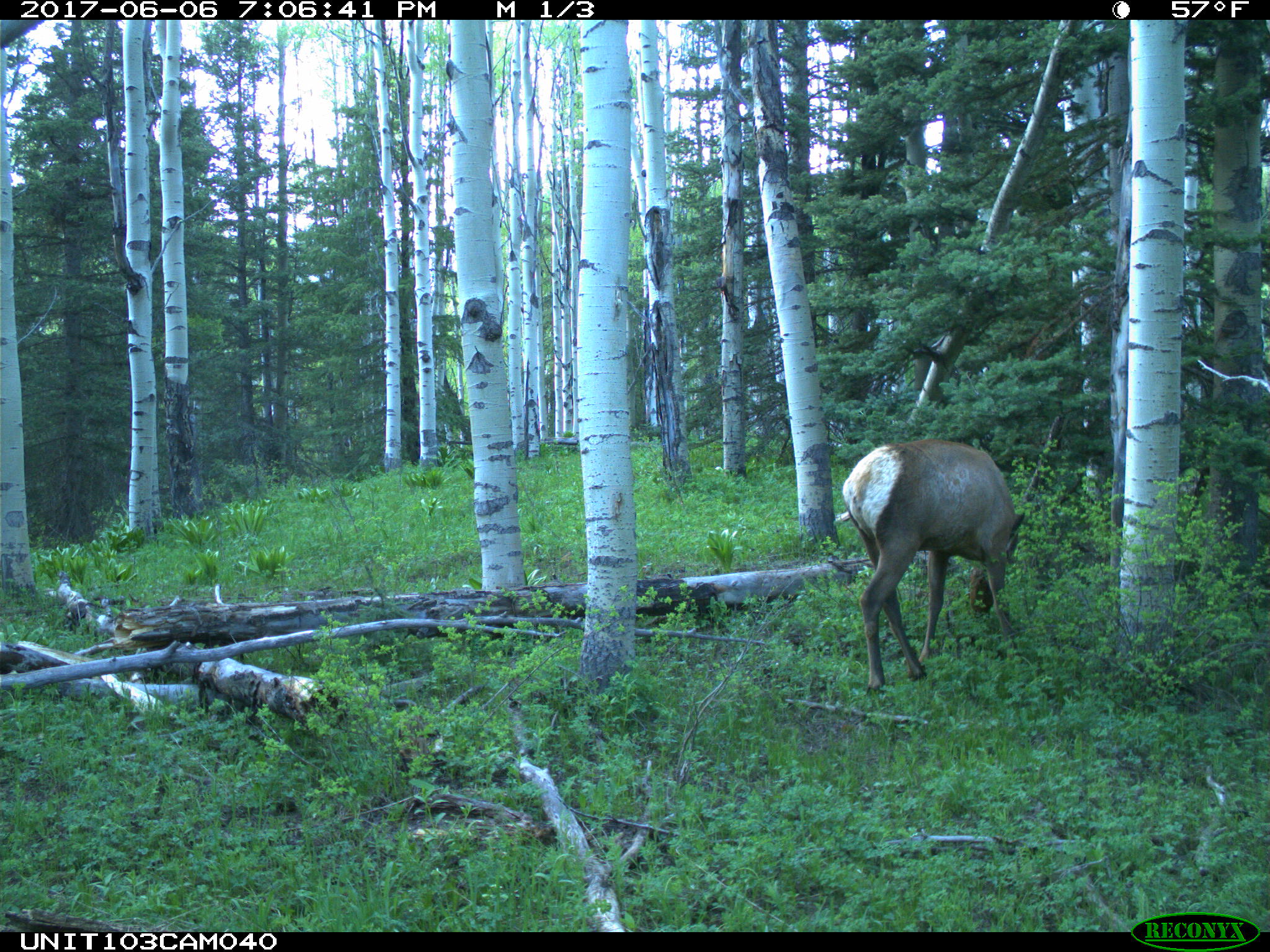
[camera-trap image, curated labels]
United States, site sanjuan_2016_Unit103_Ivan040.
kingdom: Animalia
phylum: Chordata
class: Mammalia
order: Artiodactyla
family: Cervidae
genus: Cervus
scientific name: Cervus elaphus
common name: red deer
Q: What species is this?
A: Cervus elaphus (red deer).